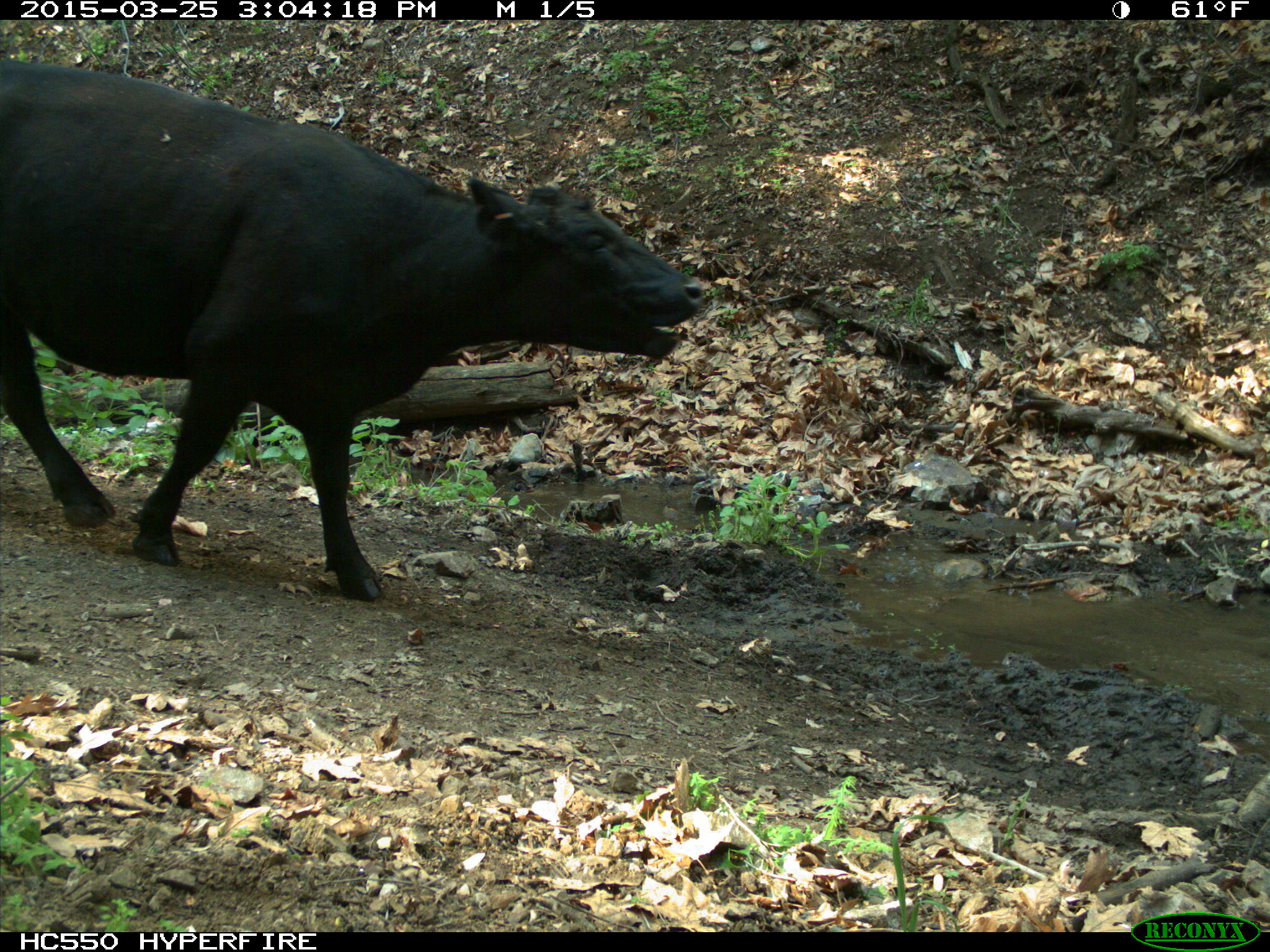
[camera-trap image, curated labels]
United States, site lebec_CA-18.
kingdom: Animalia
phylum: Chordata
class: Mammalia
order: Artiodactyla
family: Bovidae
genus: Bos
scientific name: Bos taurus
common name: domestic cow